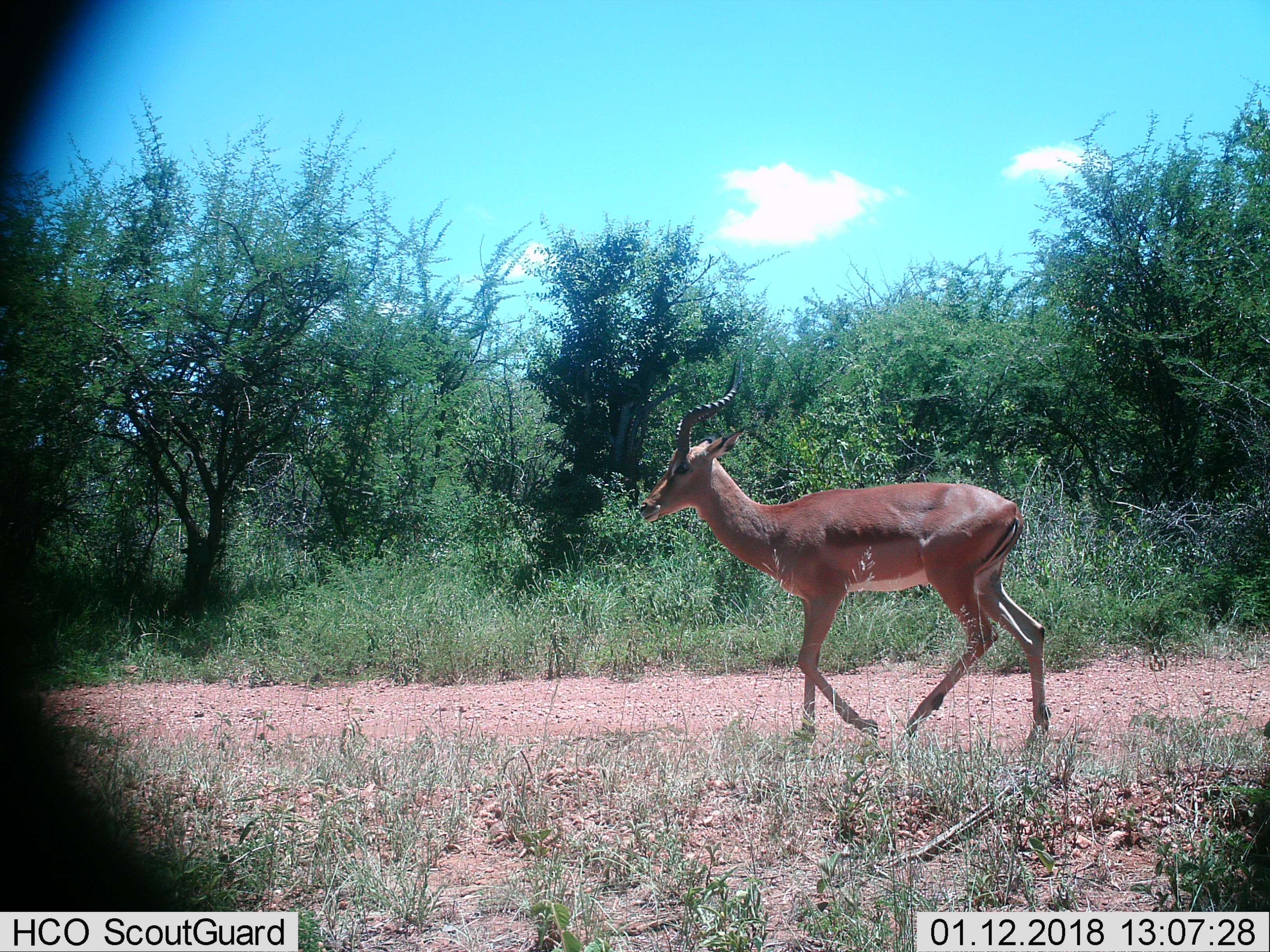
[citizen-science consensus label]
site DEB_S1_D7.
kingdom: Animalia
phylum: Chordata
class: Mammalia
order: Artiodactyla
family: Bovidae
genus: Aepyceros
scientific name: Aepyceros melampus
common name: impala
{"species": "impala (Aepyceros melampus)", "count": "1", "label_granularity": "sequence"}